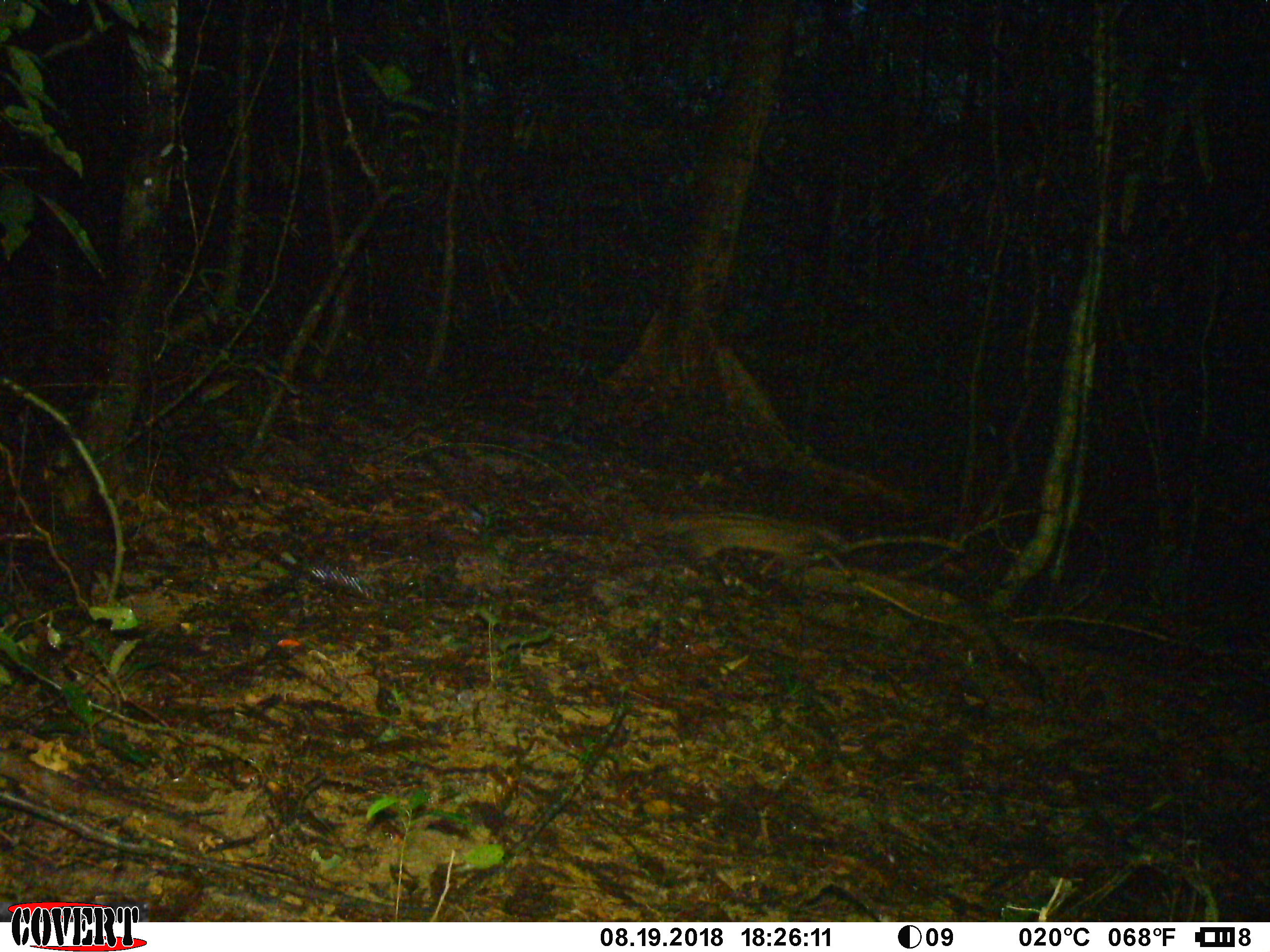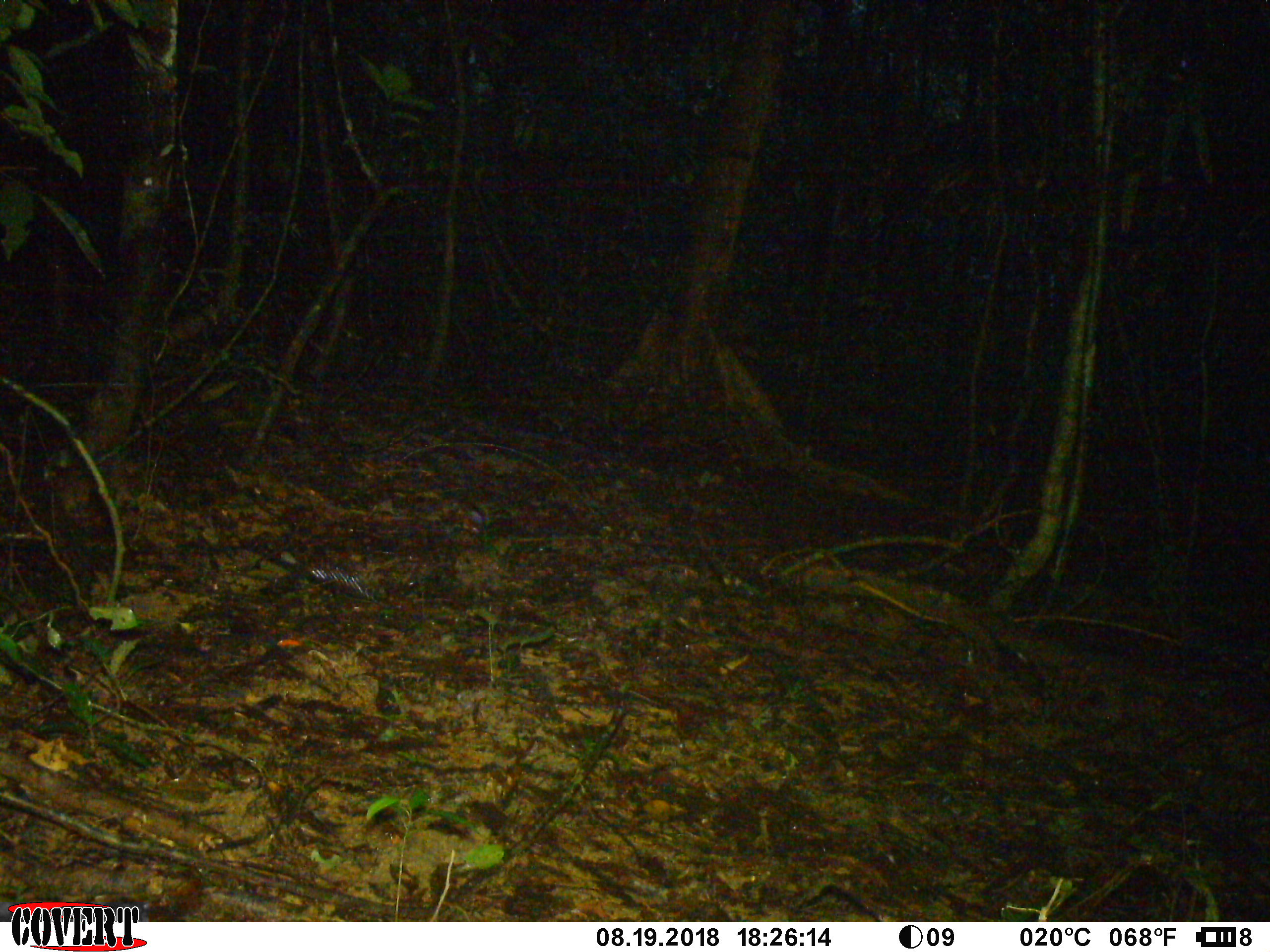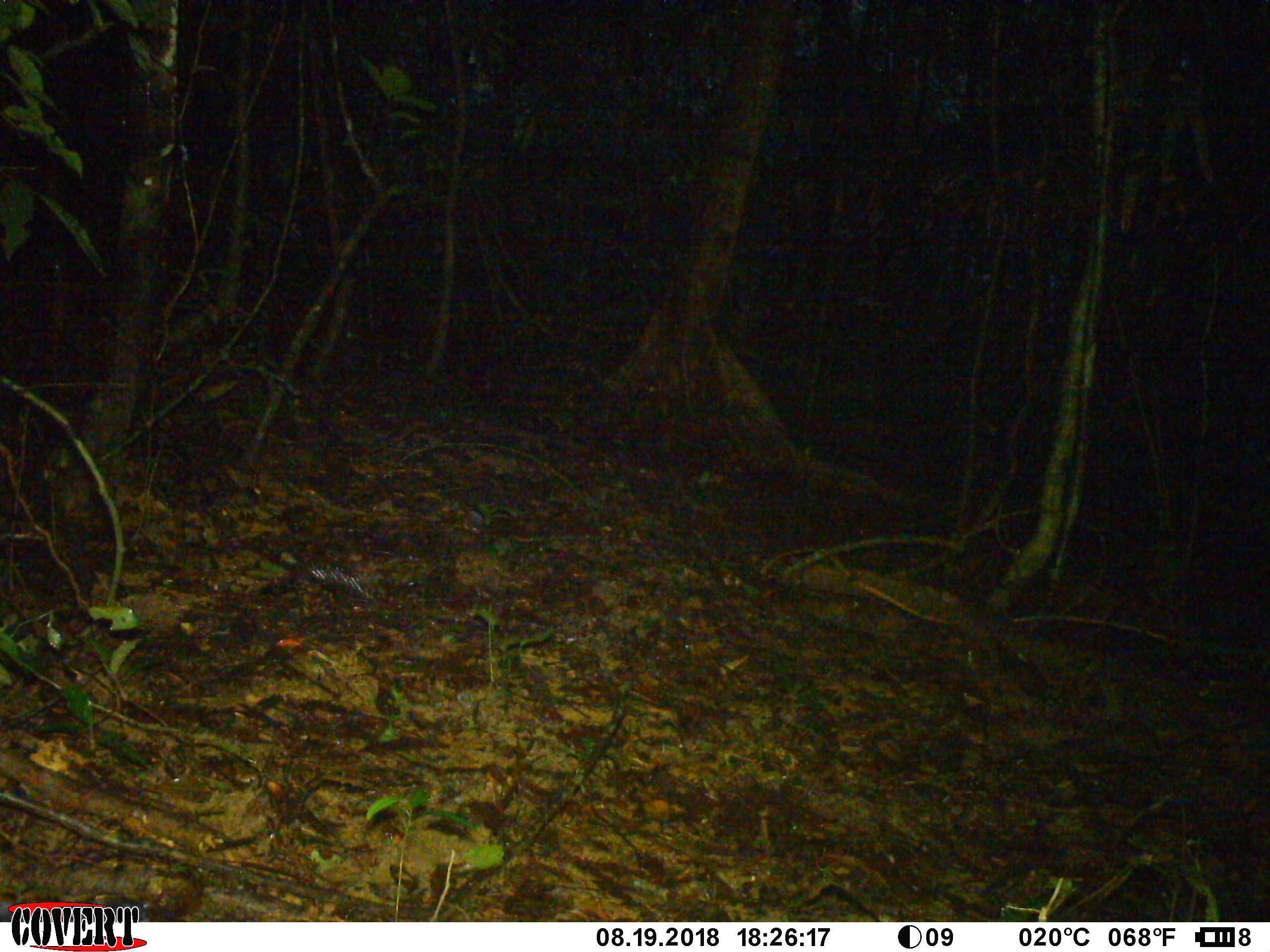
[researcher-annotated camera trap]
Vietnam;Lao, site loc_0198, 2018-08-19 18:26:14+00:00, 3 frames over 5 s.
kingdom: Animalia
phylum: Chordata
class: Mammalia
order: Carnivora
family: Viverridae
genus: Paradoxurus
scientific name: Paradoxurus hermaphroditus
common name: common palm civet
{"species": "common palm civet (Paradoxurus hermaphroditus)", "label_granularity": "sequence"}